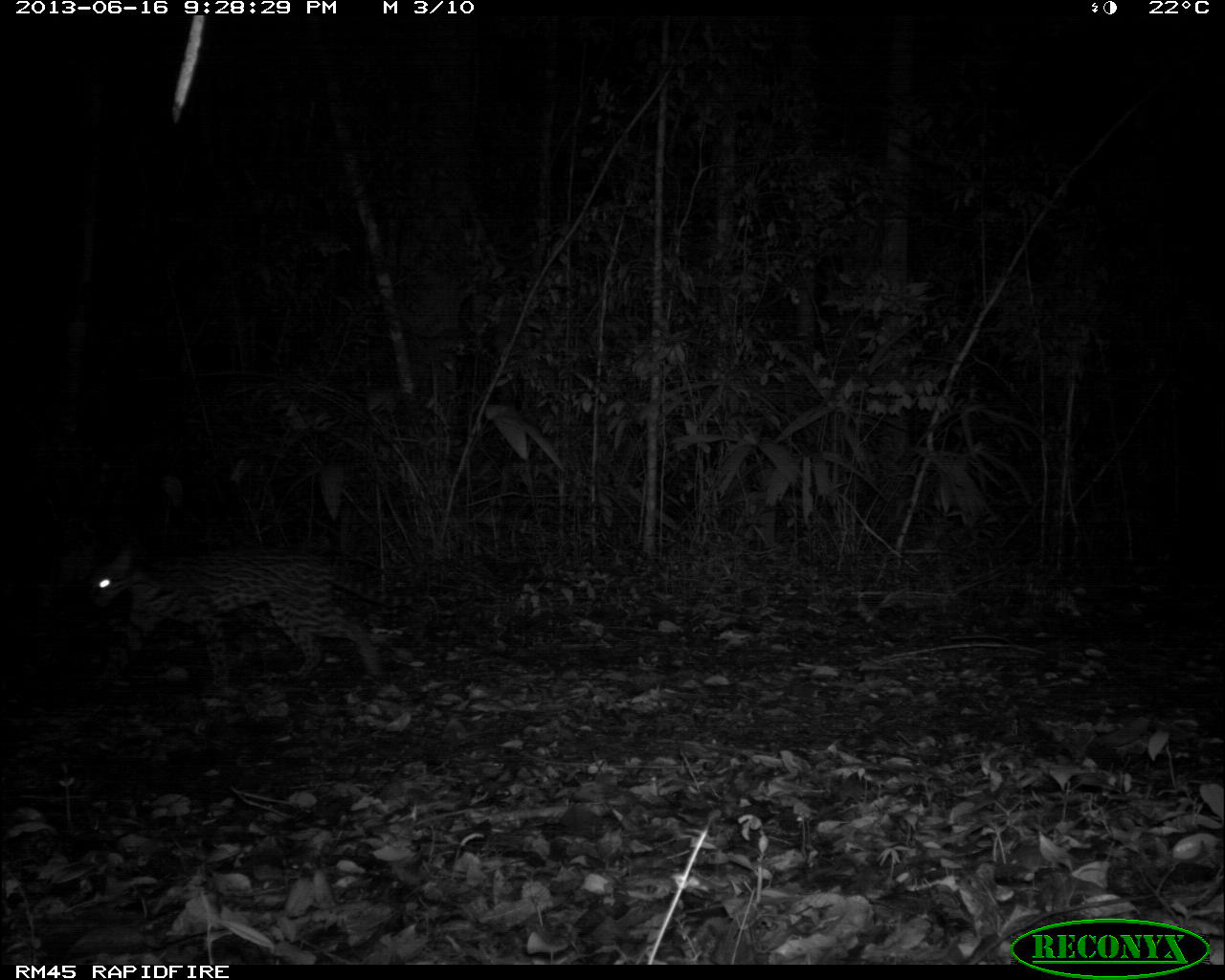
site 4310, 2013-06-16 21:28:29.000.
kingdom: Animalia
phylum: Chordata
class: Mammalia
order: Carnivora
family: Felidae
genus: Leopardus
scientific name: Leopardus pardalis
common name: ocelot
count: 1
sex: female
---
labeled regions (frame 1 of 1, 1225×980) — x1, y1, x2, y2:
leopardus pardalis: 80, 547, 384, 694